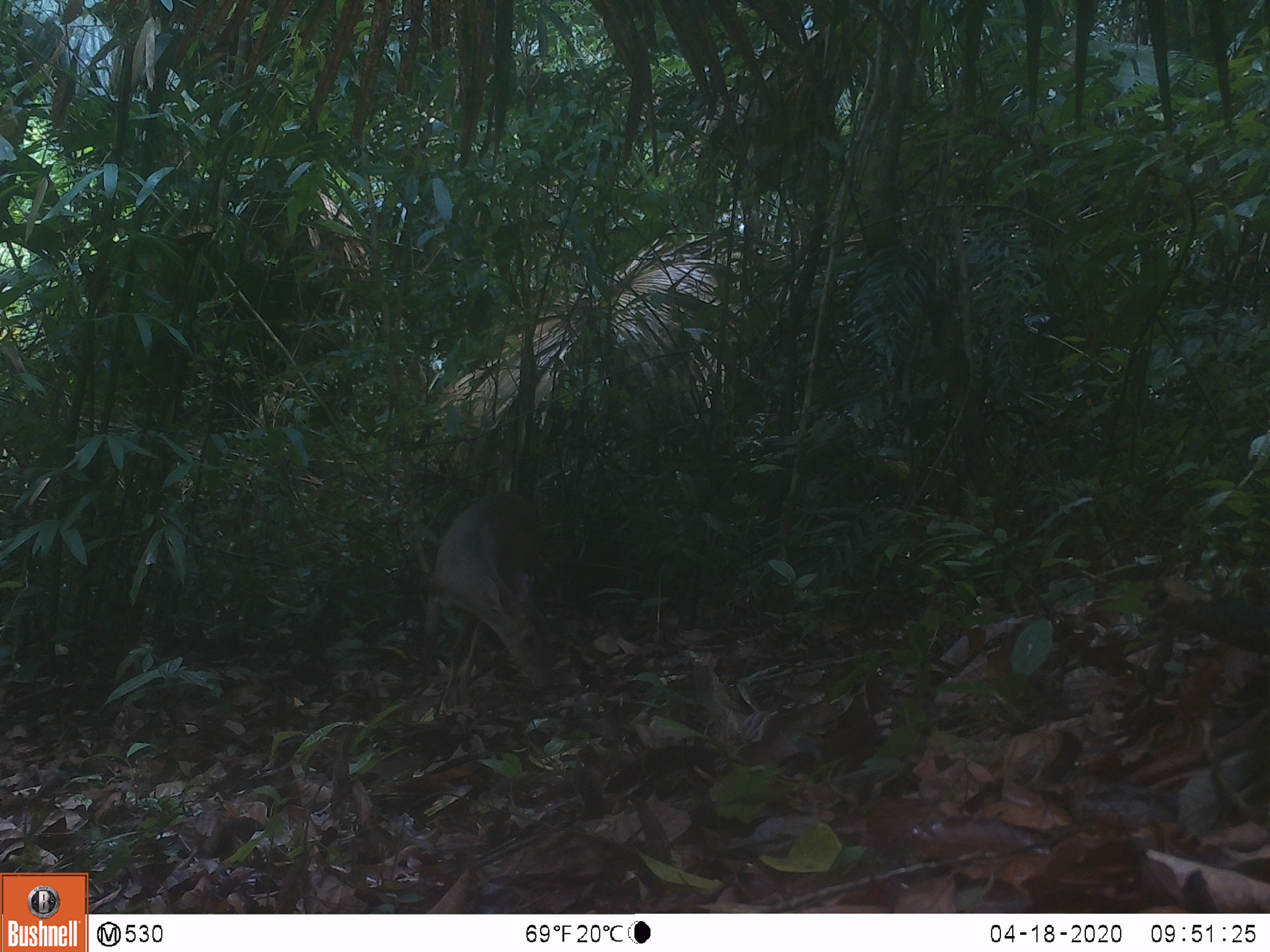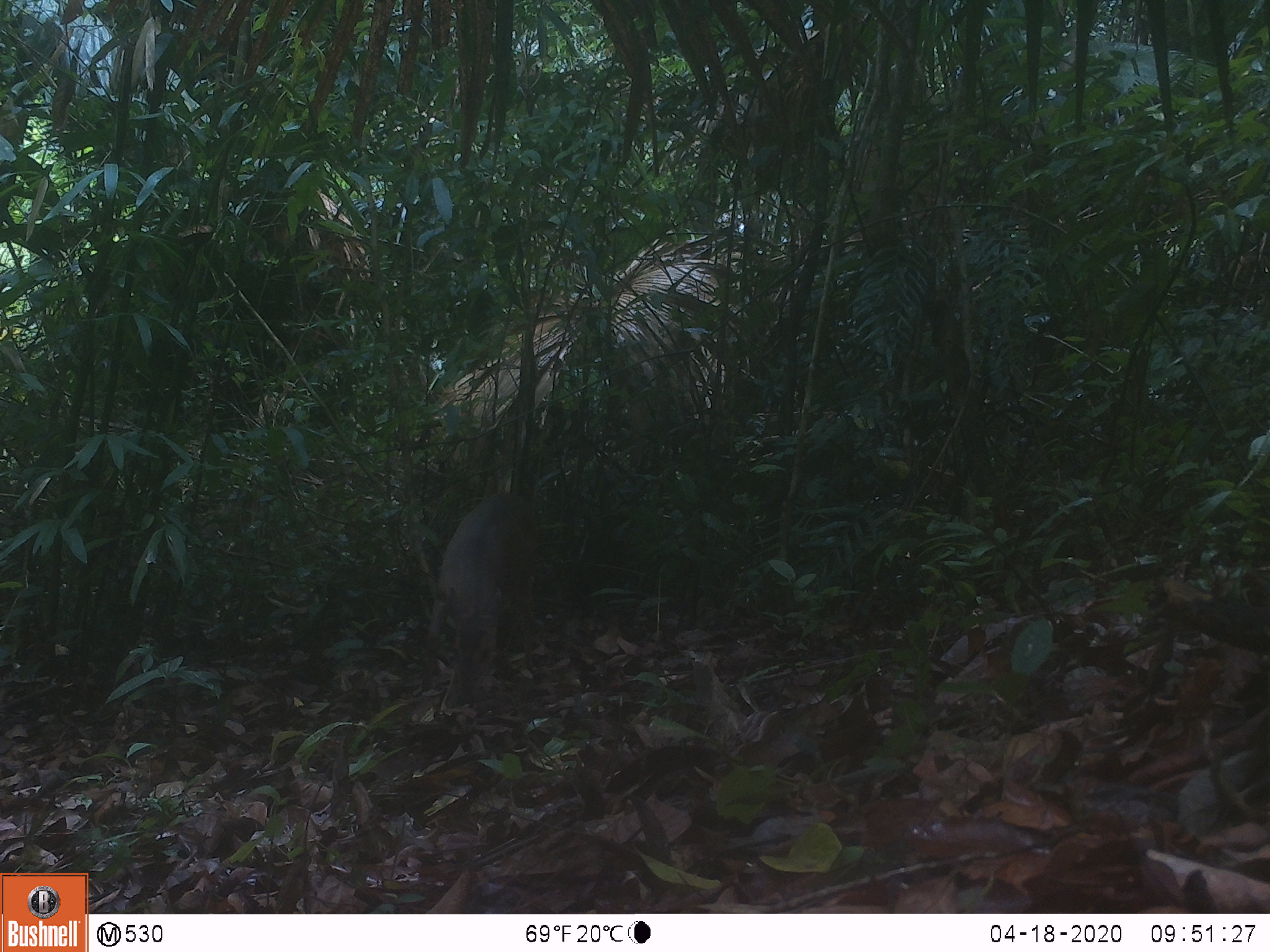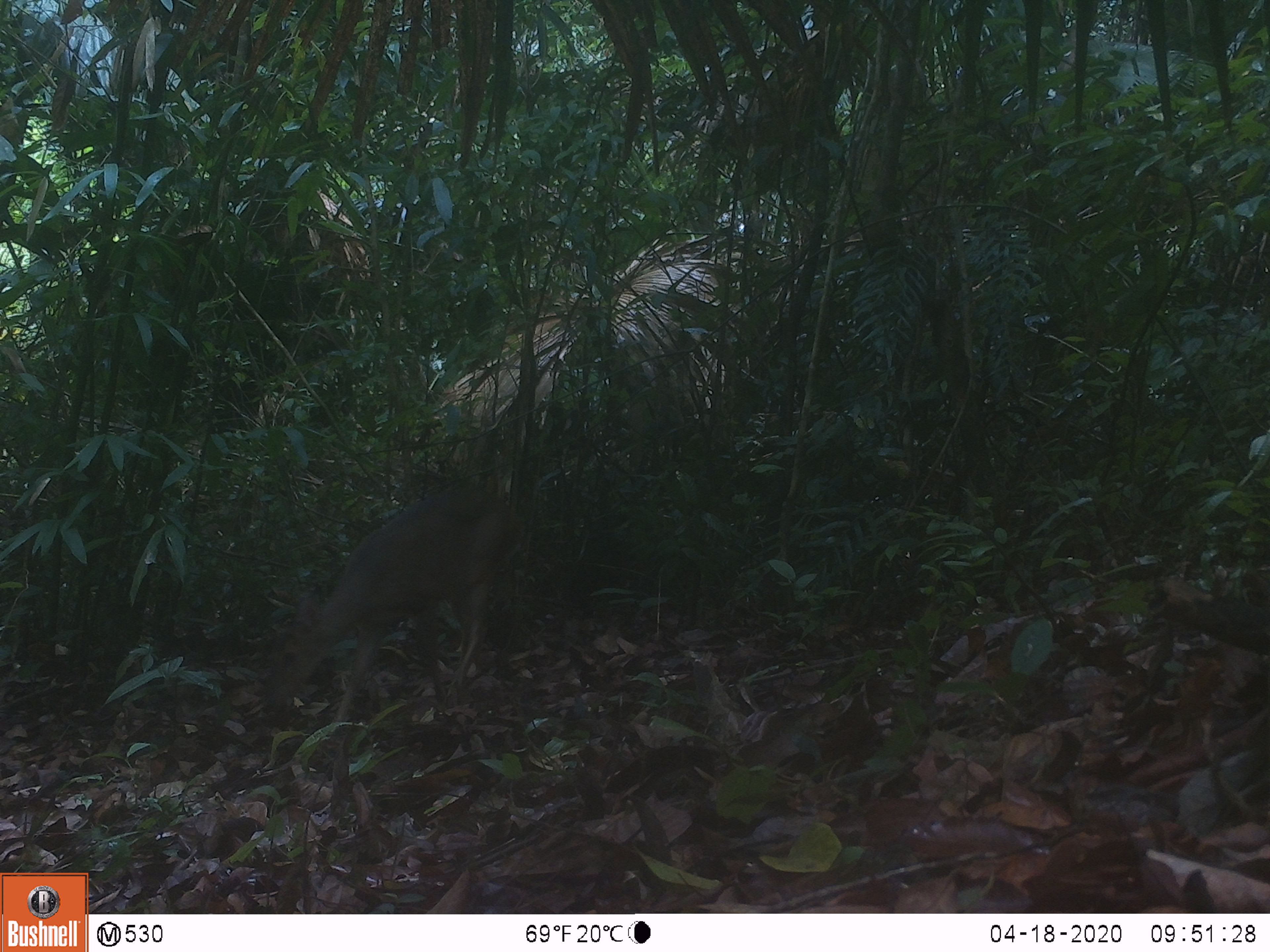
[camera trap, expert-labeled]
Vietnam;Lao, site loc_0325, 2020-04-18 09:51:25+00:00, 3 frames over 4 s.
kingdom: Animalia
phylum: Chordata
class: Mammalia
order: Artiodactyla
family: Cervidae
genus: Muntiacus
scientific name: Muntiacus vuquangensis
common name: large-antlered muntjac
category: large antlered muntjac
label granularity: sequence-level